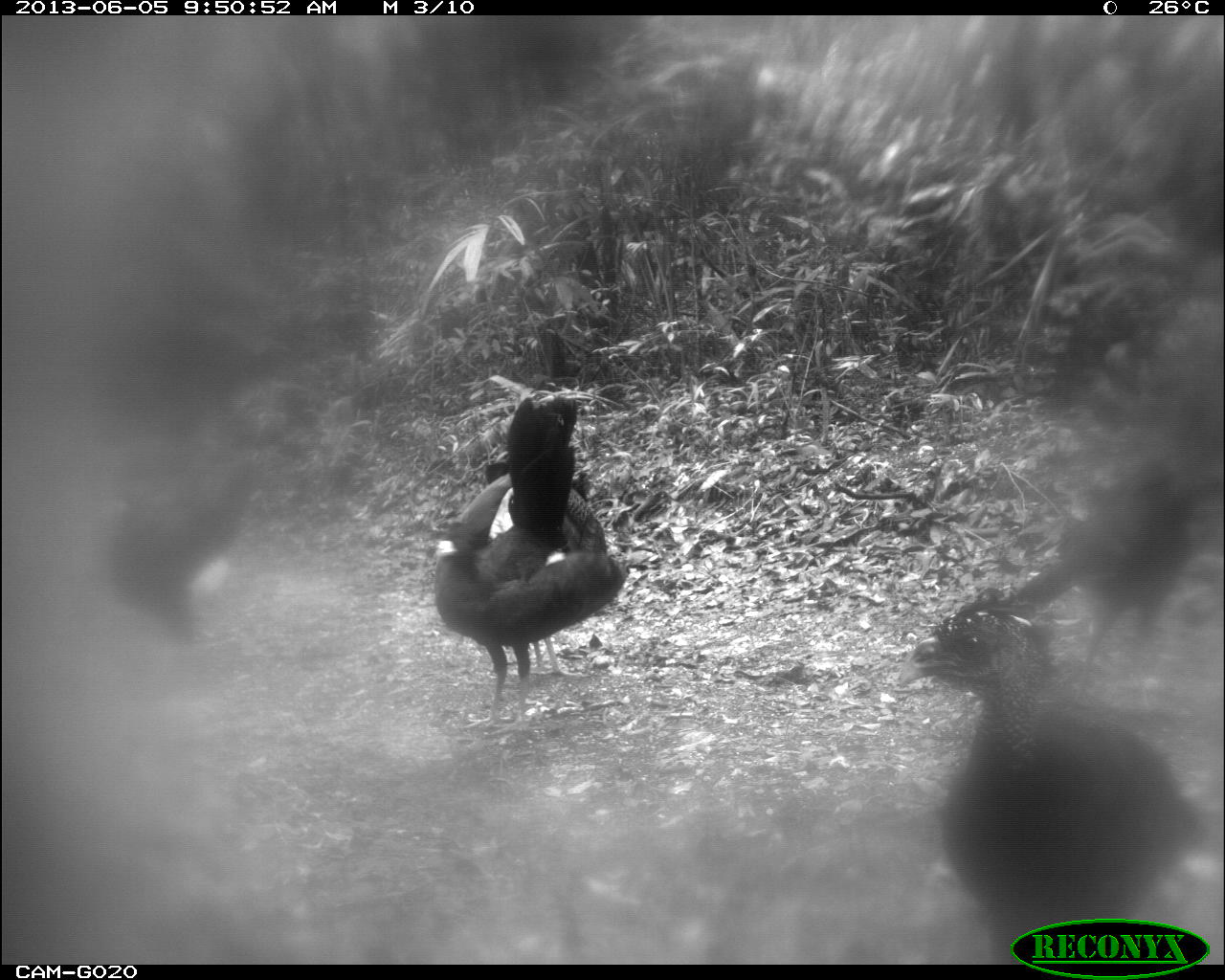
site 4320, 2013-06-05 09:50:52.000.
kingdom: Animalia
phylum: Chordata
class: Aves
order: Galliformes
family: Cracidae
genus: Crax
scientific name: Crax rubra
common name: great curassow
Crax rubra (great curassow), count 5.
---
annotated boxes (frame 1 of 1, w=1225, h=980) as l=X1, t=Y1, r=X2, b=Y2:
crax rubra: l=894, t=585, r=1208, b=964; l=431, t=386, r=630, b=736; l=1005, t=455, r=1194, b=697; l=481, t=447, r=630, b=679; l=100, t=451, r=272, b=644